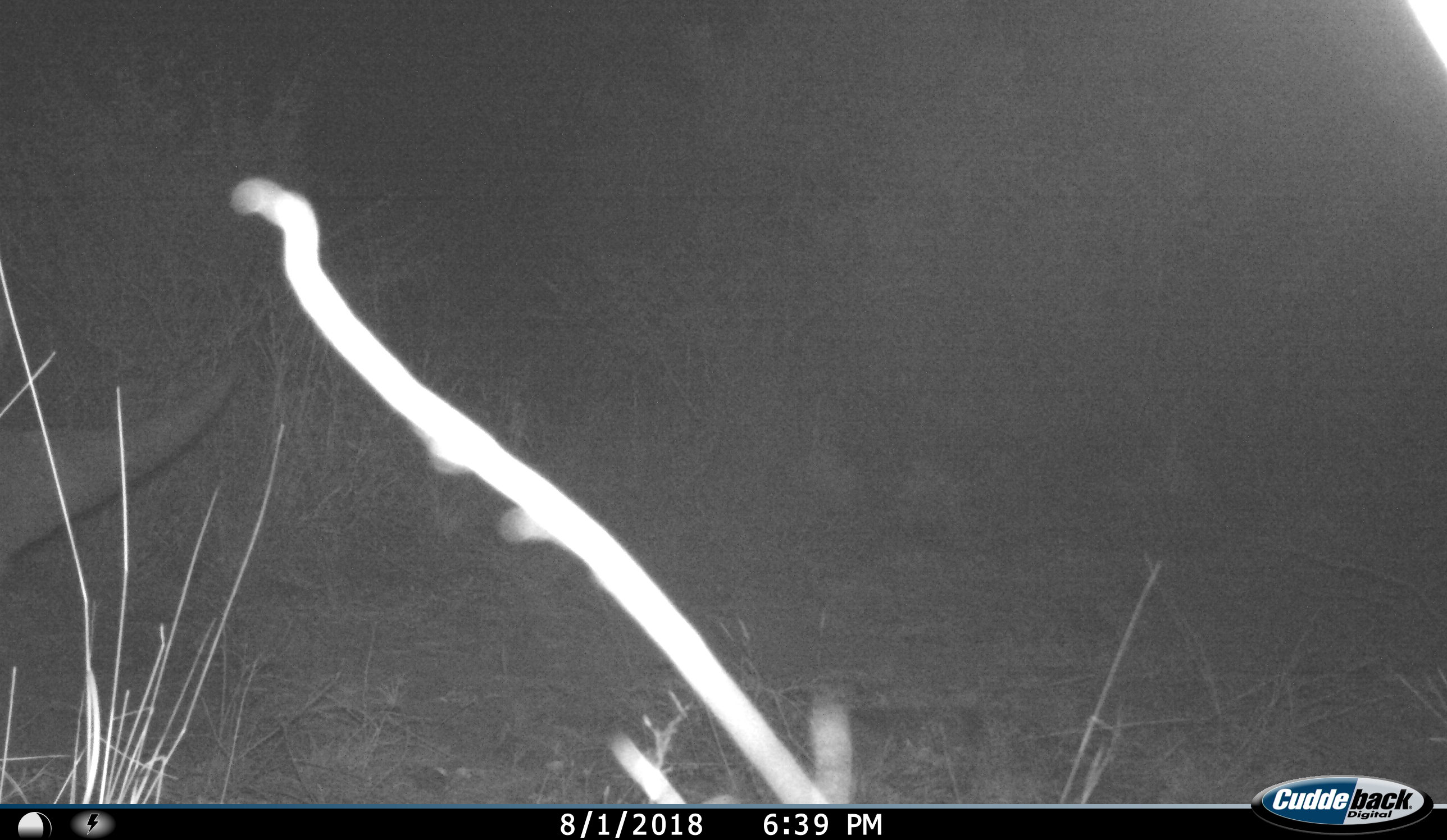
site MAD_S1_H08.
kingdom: Animalia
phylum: Chordata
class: Mammalia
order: Perissodactyla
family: Rhinocerotidae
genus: Ceratotherium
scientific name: Ceratotherium simum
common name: white rhinoceros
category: rhinoceroswhite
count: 1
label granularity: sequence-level